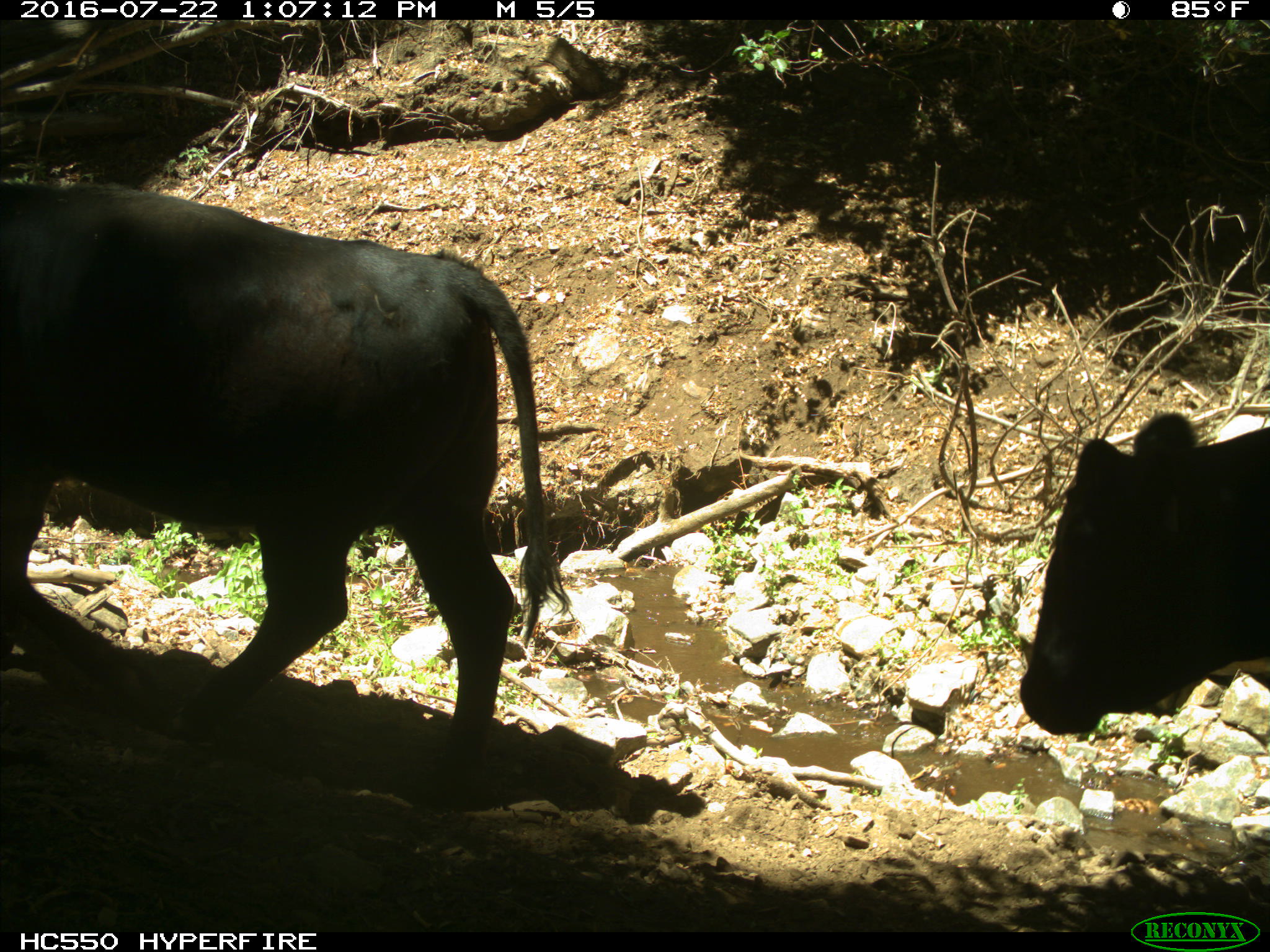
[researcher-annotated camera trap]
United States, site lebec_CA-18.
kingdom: Animalia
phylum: Chordata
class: Mammalia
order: Artiodactyla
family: Bovidae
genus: Bos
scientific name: Bos taurus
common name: domestic cow